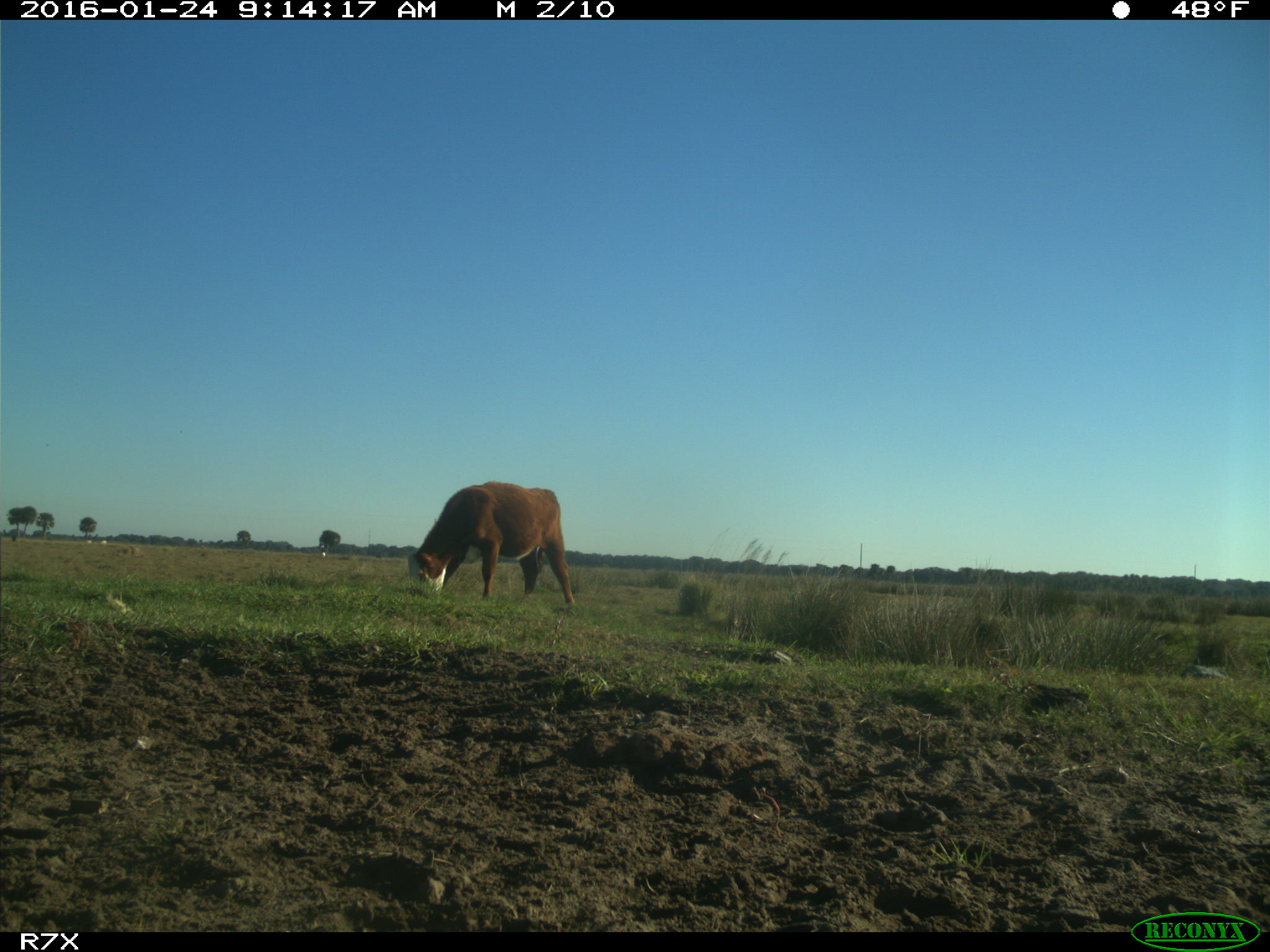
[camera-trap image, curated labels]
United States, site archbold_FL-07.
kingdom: Animalia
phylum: Chordata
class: Mammalia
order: Artiodactyla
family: Bovidae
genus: Bos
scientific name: Bos taurus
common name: domestic cow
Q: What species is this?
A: Bos taurus (domestic cow).